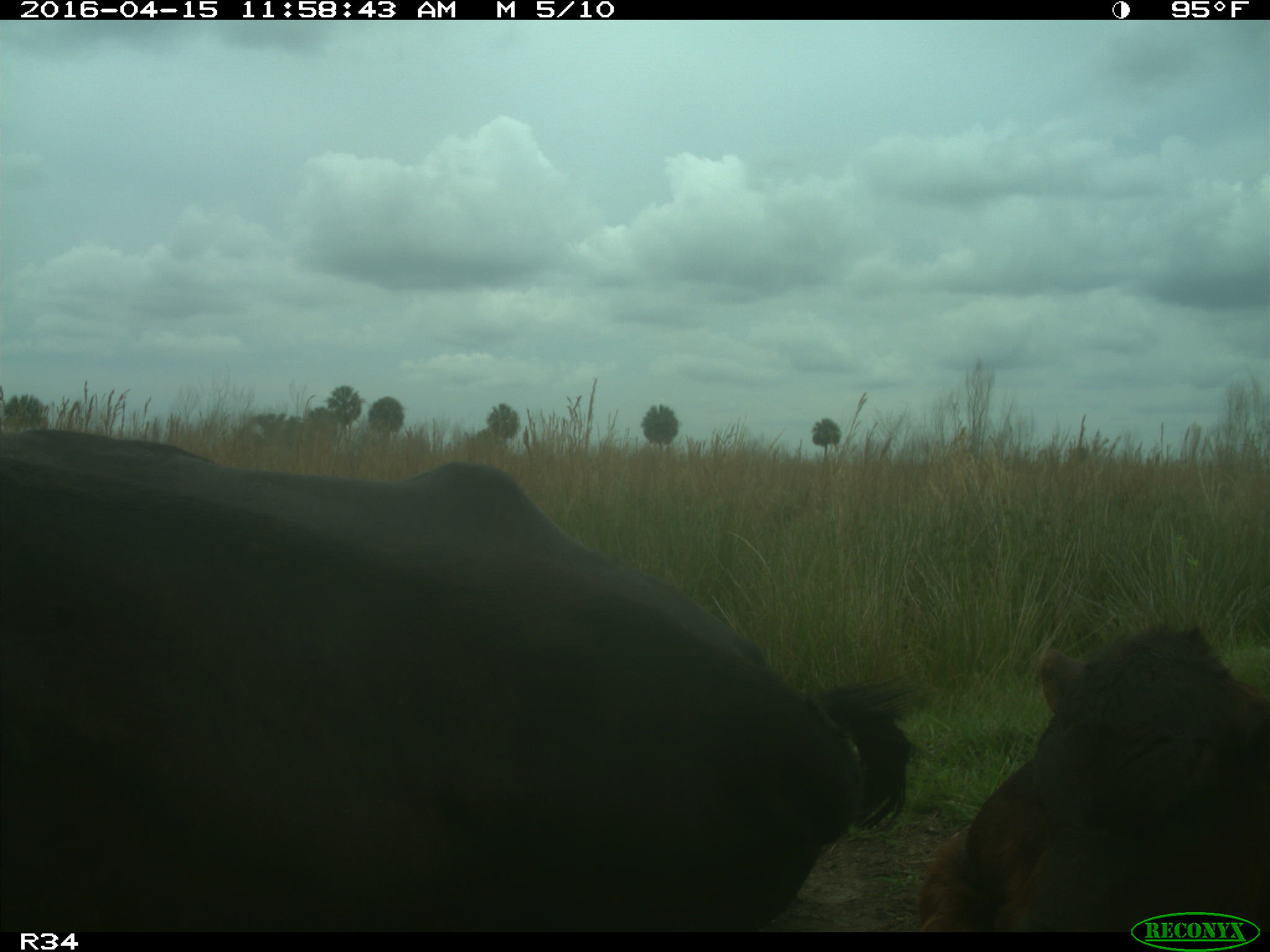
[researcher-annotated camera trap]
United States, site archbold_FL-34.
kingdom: Animalia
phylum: Chordata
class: Mammalia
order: Artiodactyla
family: Bovidae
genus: Bos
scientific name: Bos taurus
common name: domestic cow